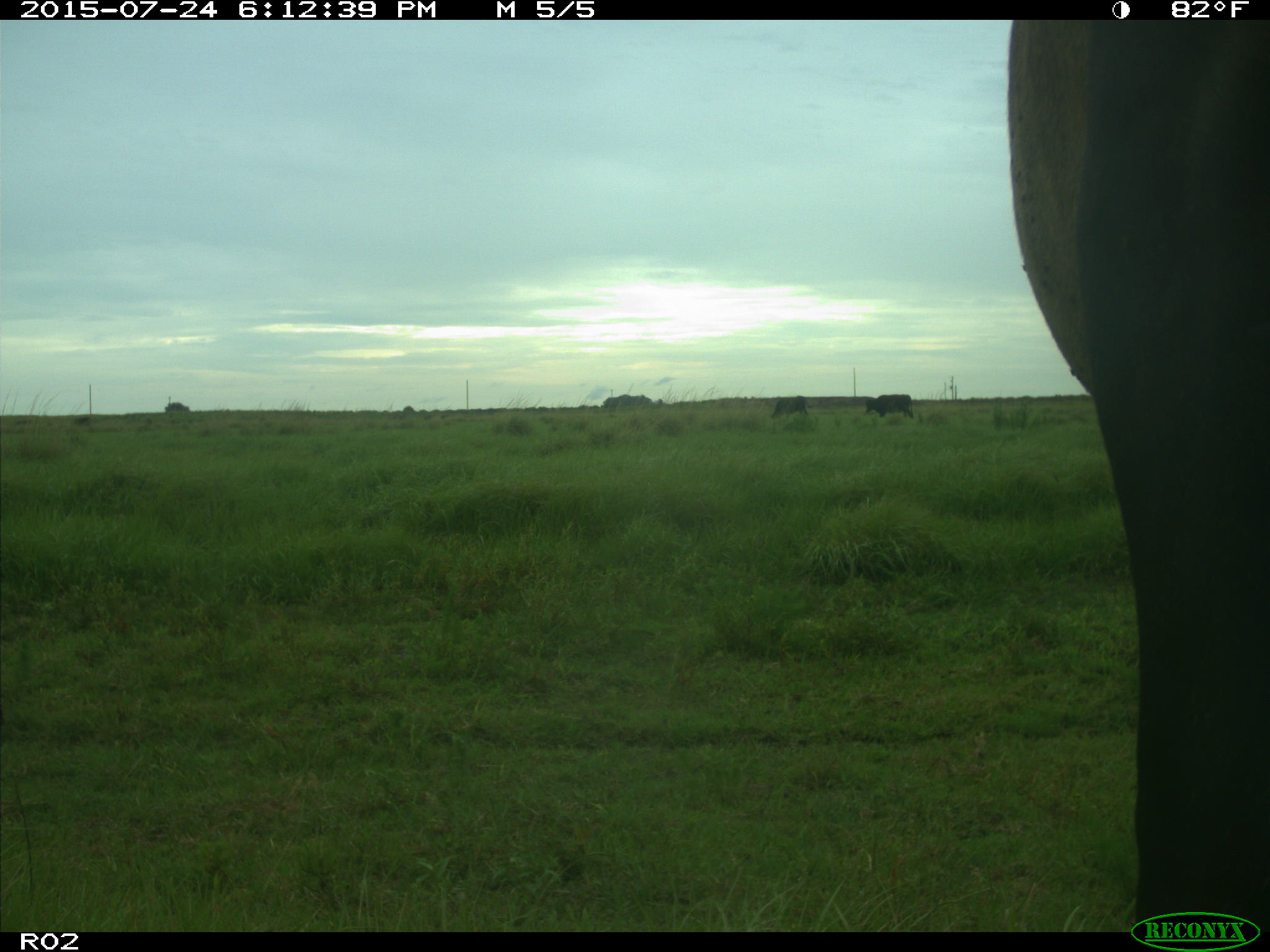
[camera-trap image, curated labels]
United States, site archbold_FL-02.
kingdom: Animalia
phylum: Chordata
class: Mammalia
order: Artiodactyla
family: Bovidae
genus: Bos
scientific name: Bos taurus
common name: domestic cow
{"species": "Bos taurus (domestic cow)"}